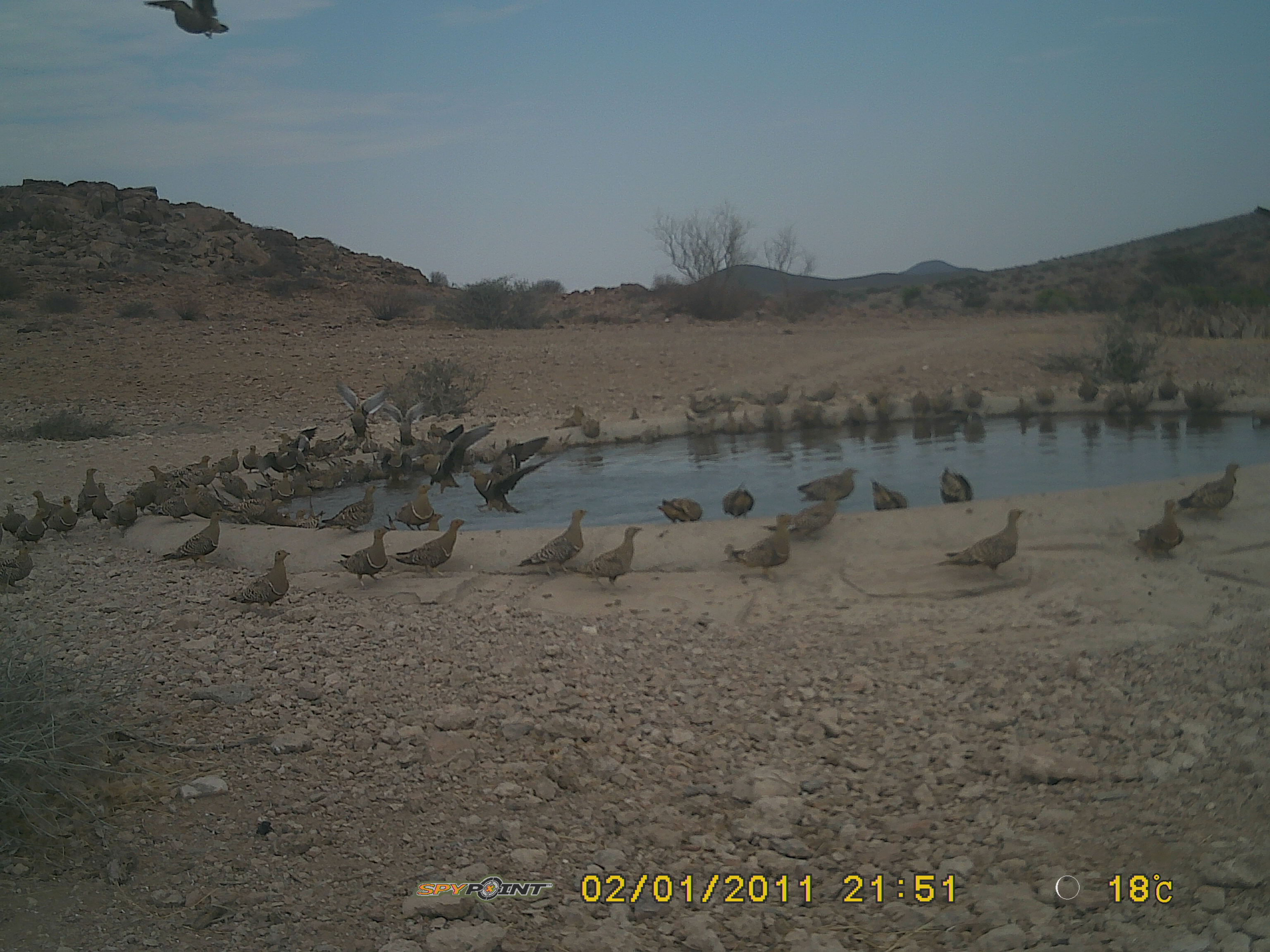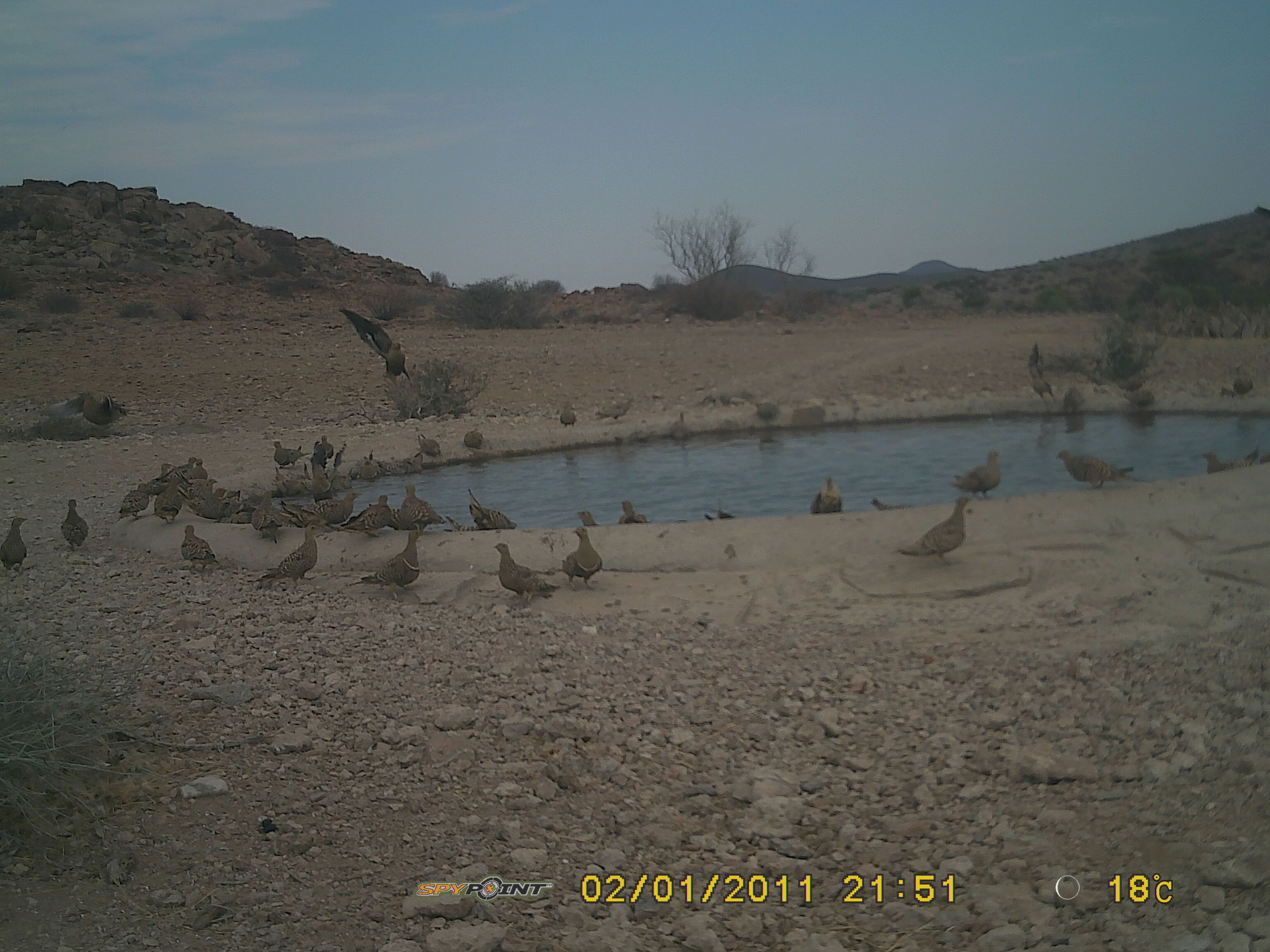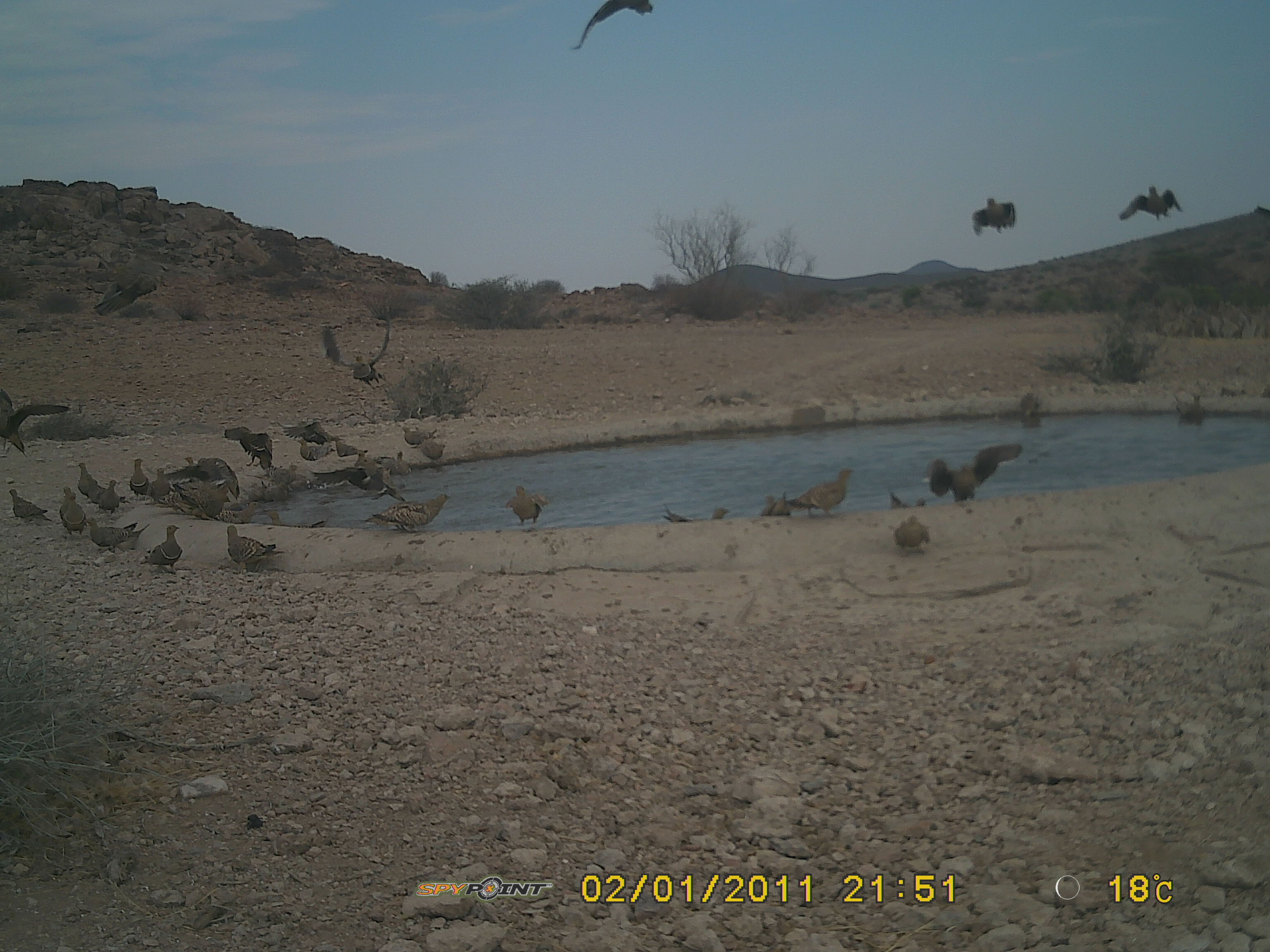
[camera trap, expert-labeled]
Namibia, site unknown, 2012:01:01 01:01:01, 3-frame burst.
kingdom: Animalia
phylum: Chordata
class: Aves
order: Pterocliformes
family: Pteroclidae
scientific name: Pteroclidae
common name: sandgrouse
Pteroclidae (sandgrouse).